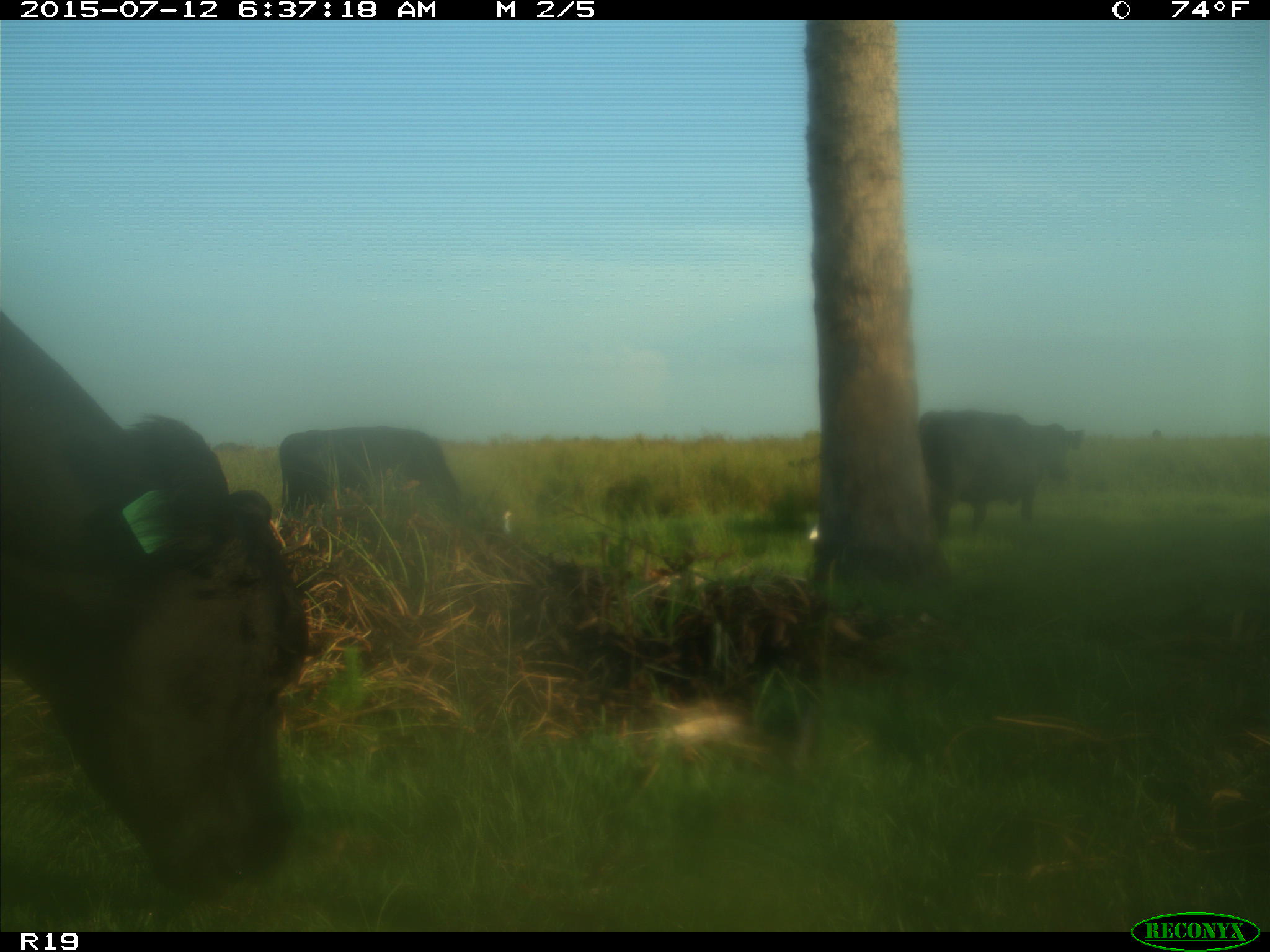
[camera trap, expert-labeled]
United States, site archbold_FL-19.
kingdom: Animalia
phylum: Chordata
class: Mammalia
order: Artiodactyla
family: Bovidae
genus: Bos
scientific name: Bos taurus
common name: domestic cow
Bos taurus (domestic cow).